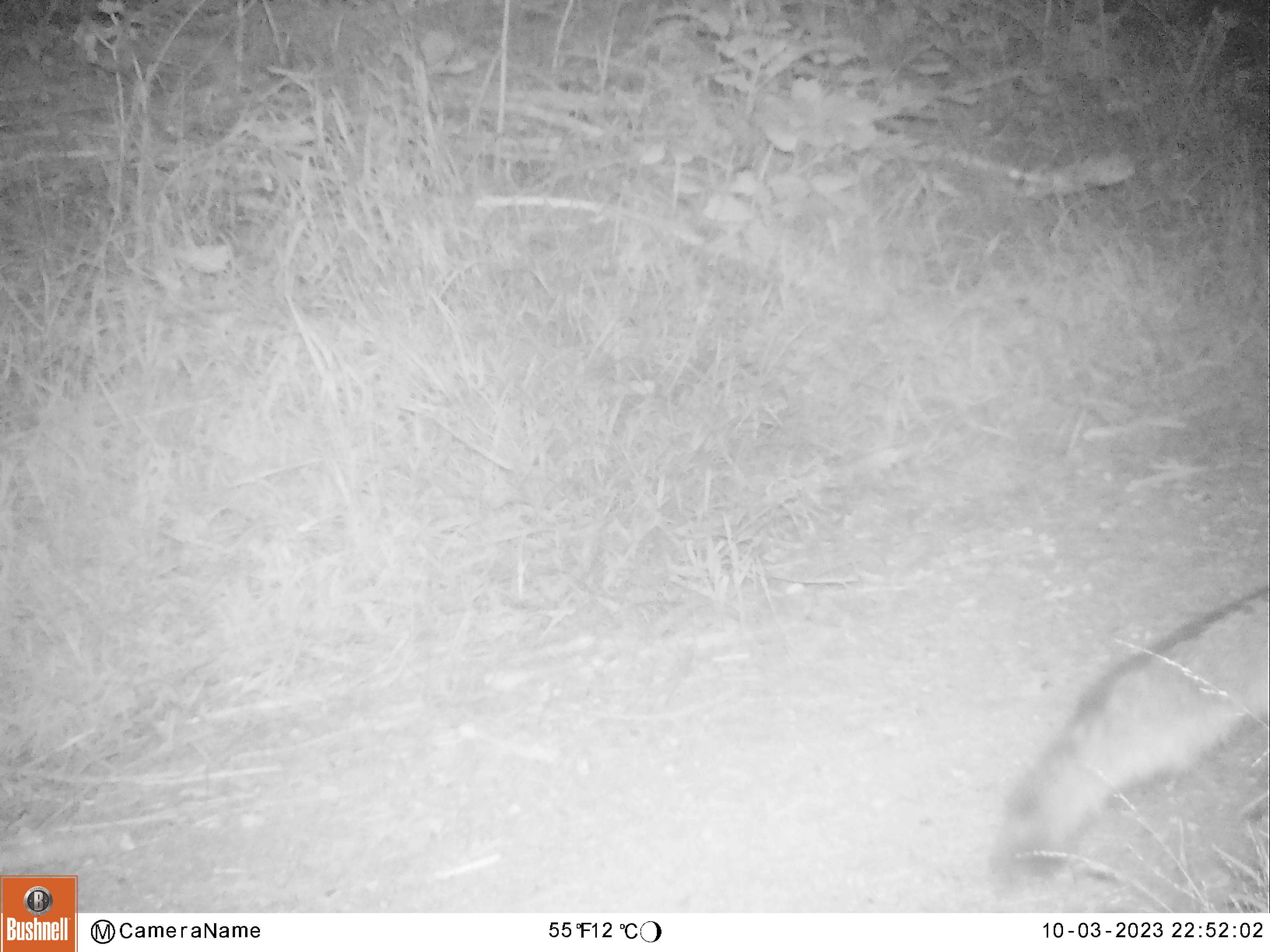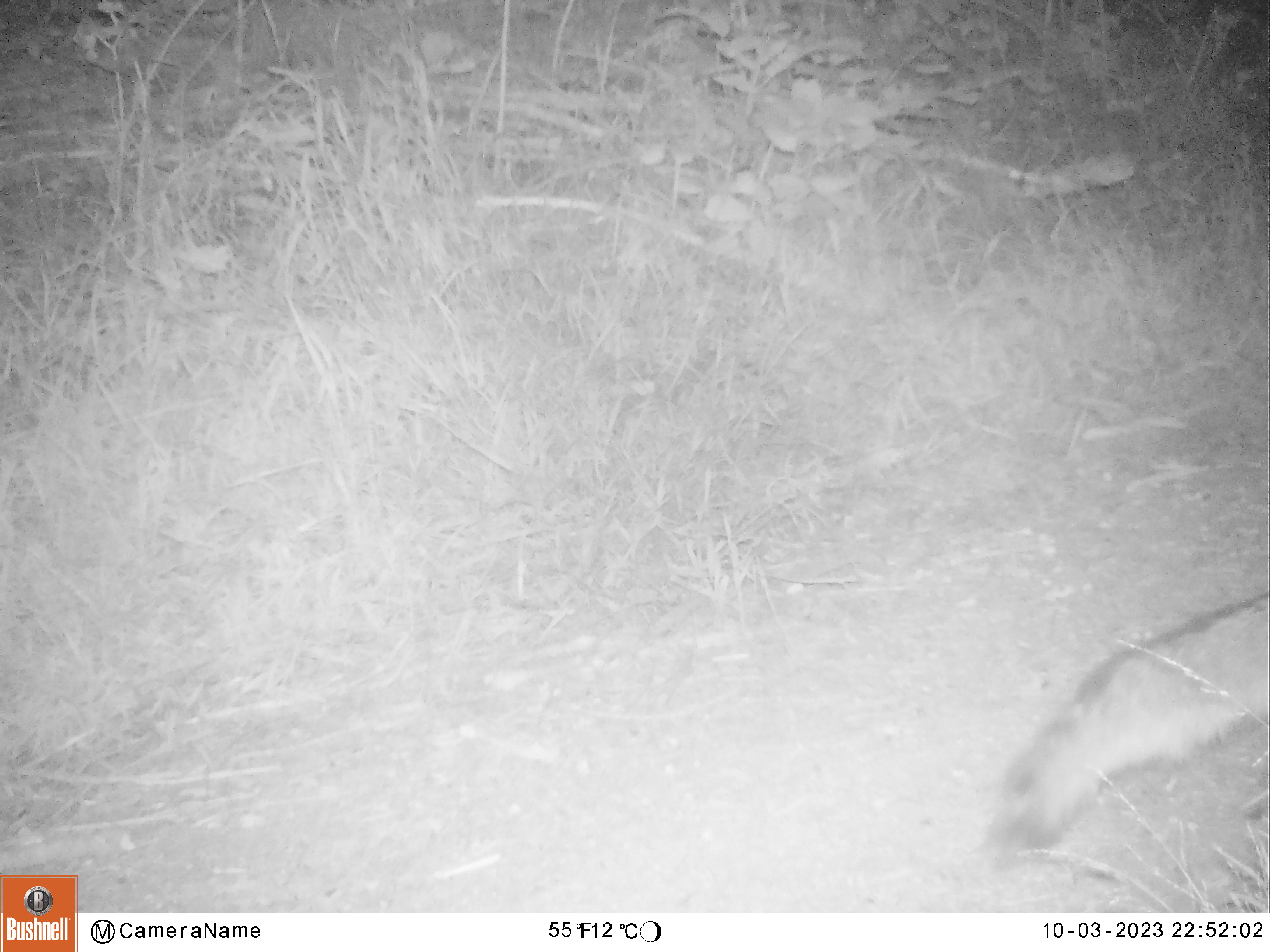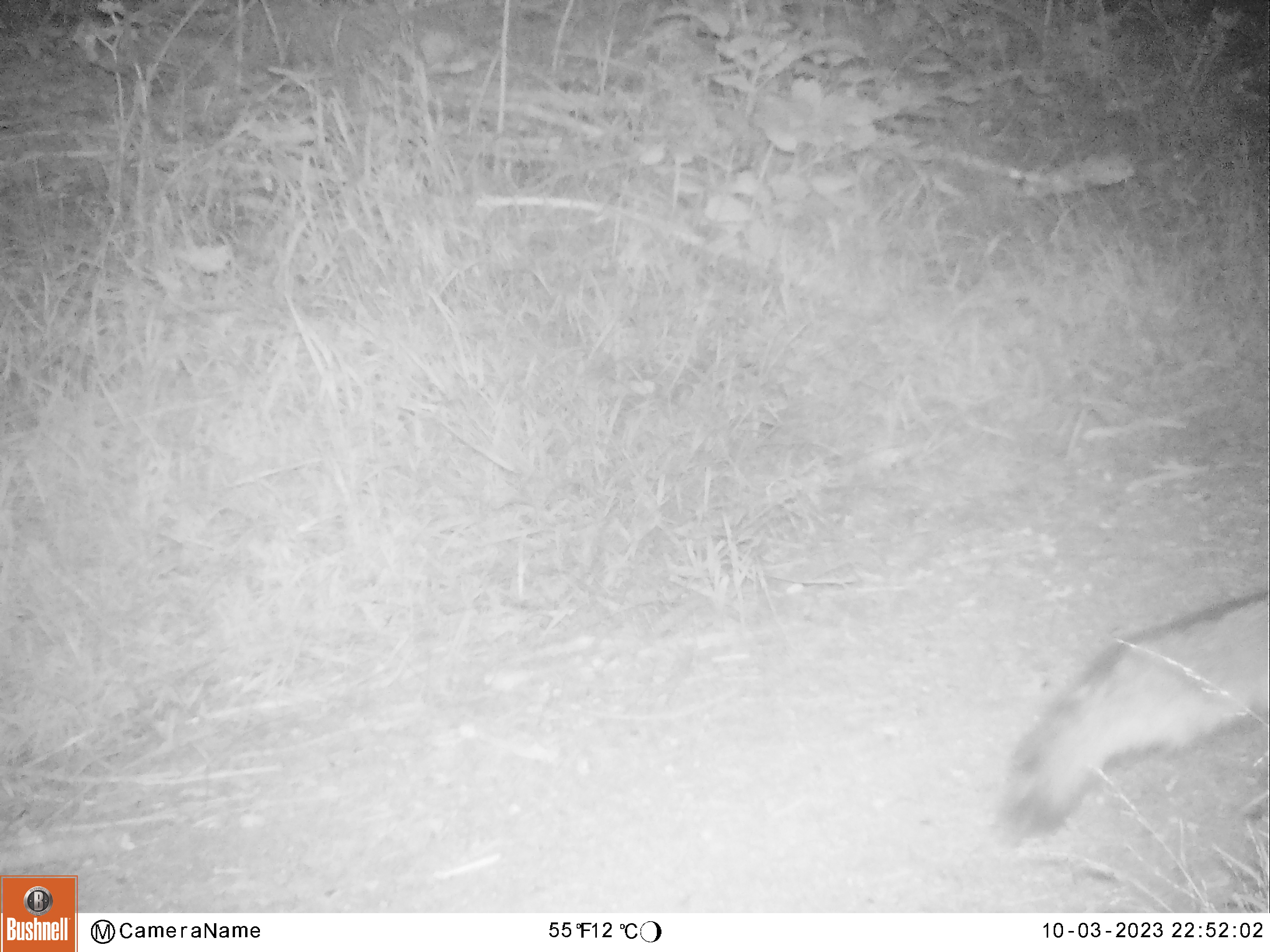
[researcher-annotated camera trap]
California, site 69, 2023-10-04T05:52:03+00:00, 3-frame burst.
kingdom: Animalia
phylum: Chordata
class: Mammalia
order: Carnivora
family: Canidae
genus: Urocyon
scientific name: Urocyon cinereoargenteus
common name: gray fox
Gray fox (Urocyon cinereoargenteus).